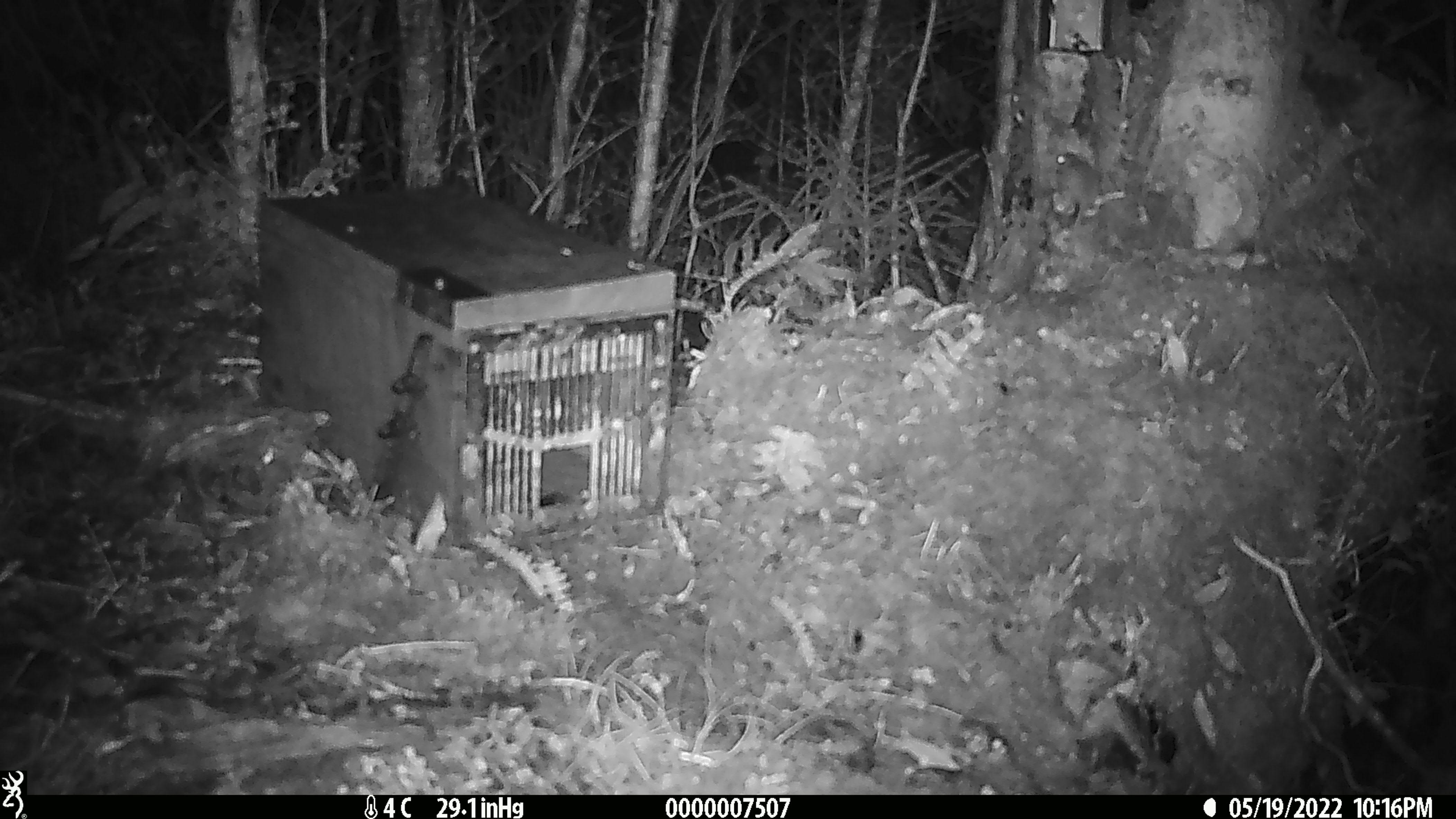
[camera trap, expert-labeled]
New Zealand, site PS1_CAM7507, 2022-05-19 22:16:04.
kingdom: Animalia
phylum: Chordata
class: Mammalia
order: Rodentia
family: Muridae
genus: Mus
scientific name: Mus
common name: mouse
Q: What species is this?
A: Mouse (Mus).